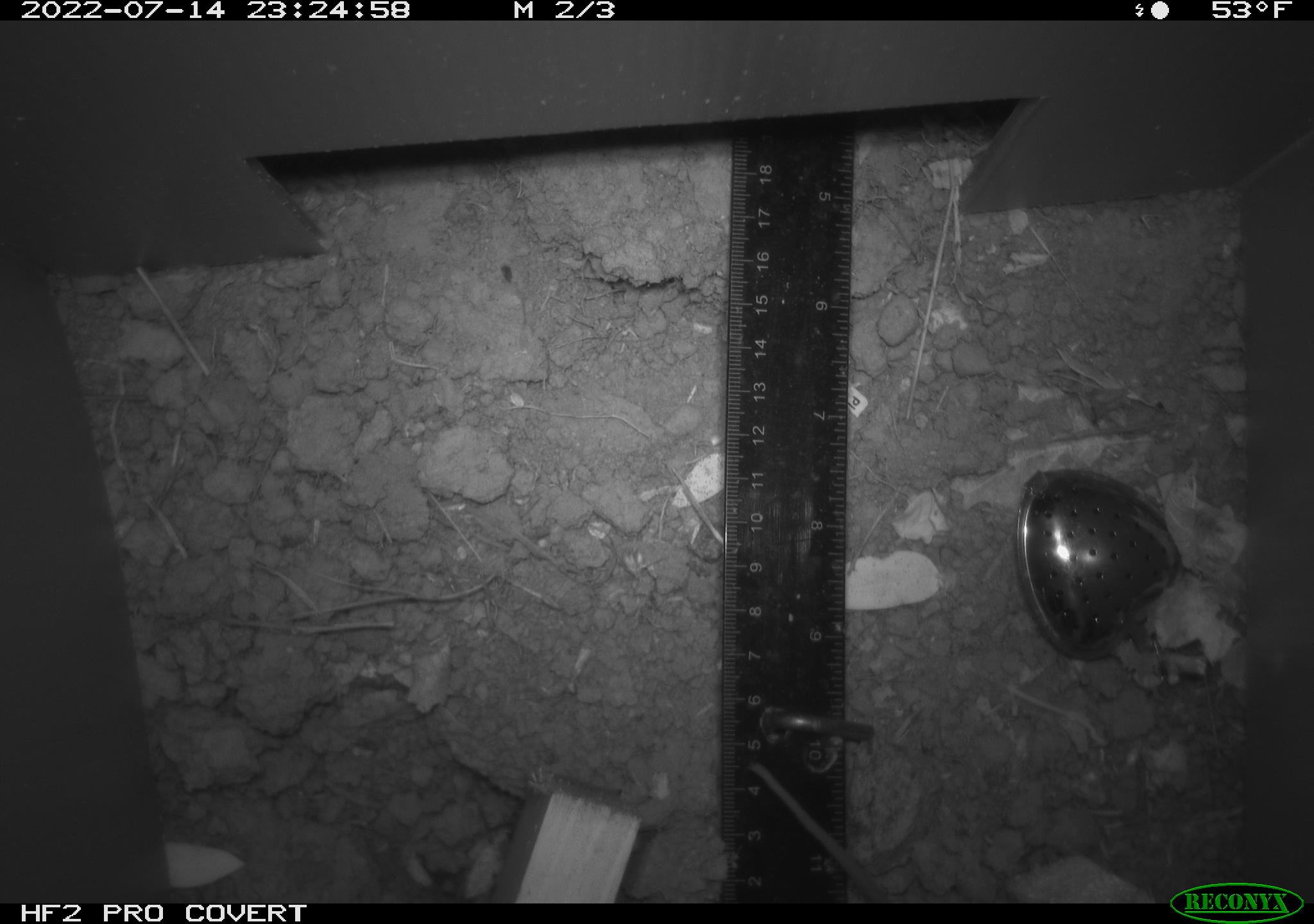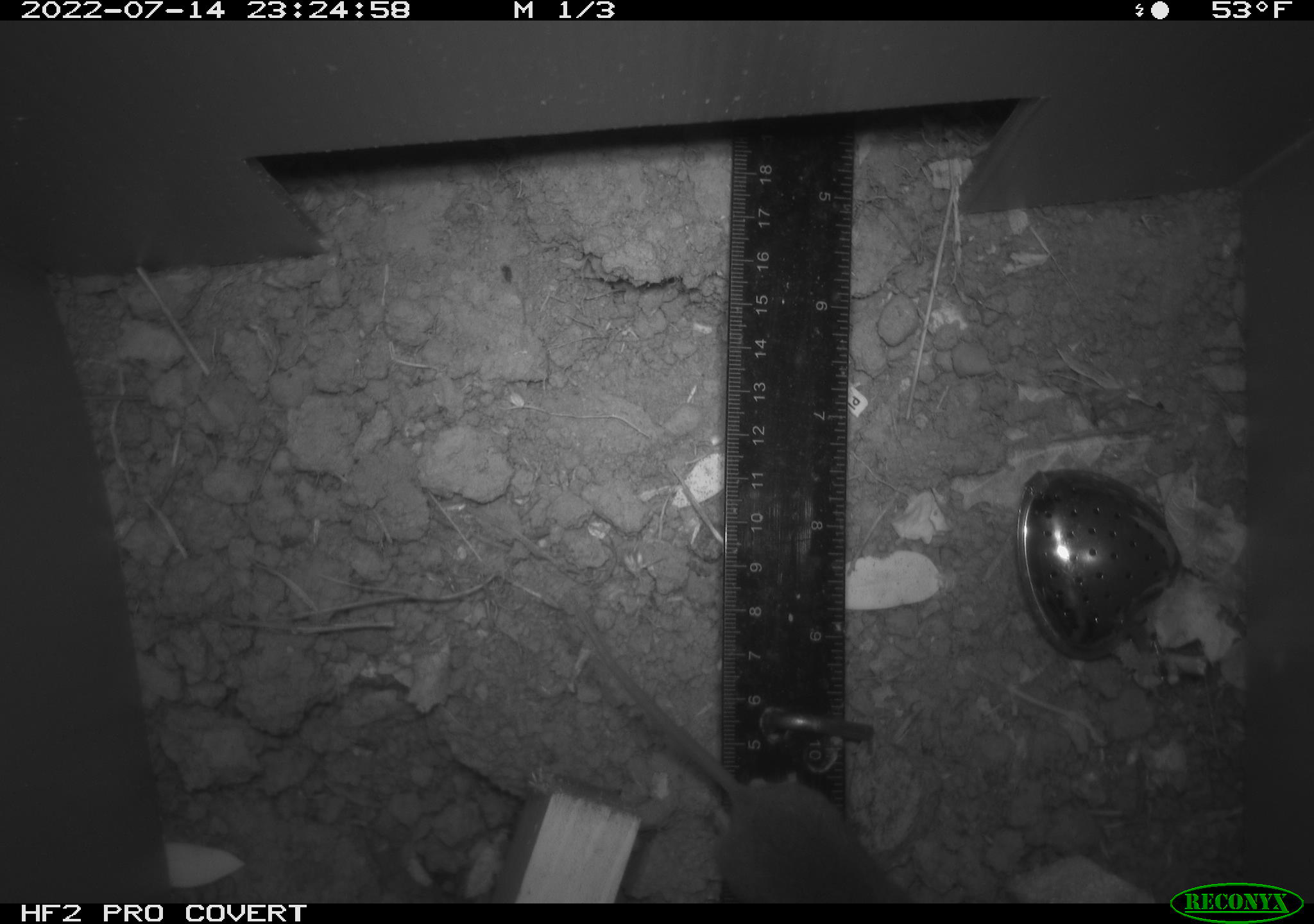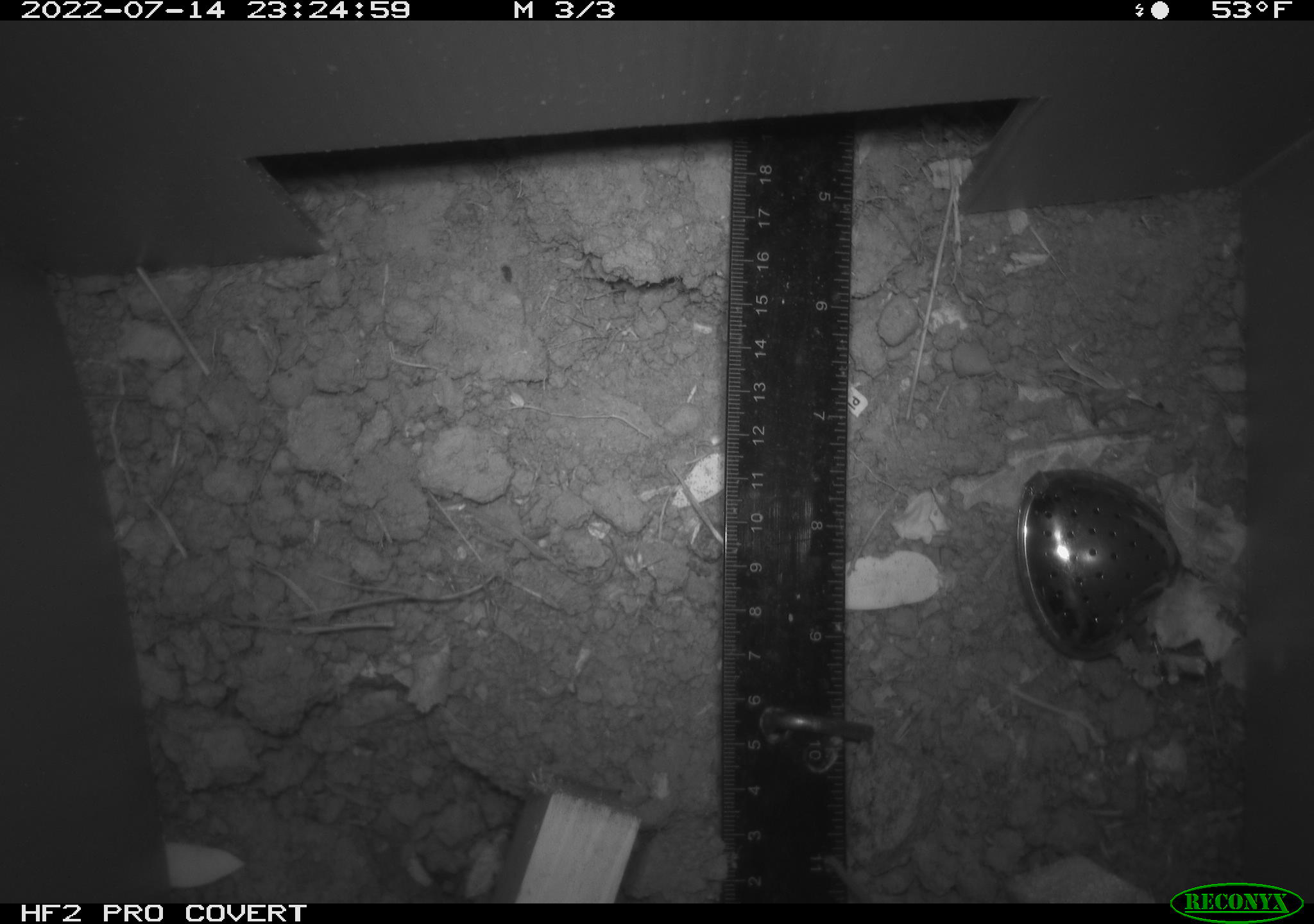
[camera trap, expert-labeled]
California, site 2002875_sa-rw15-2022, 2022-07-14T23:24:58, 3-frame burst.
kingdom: Animalia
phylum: Chordata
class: Mammalia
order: Rodentia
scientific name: Rodentia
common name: mouse species